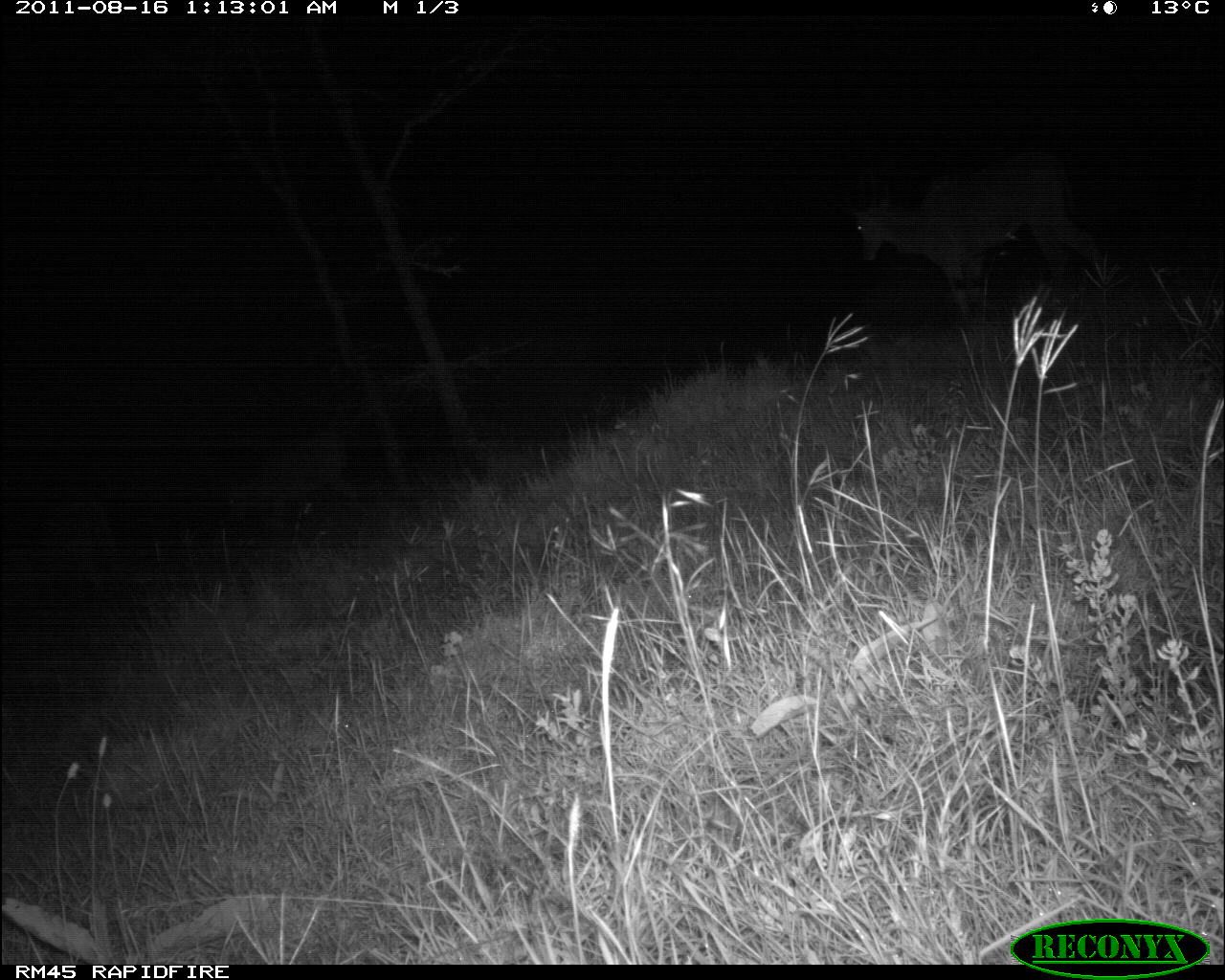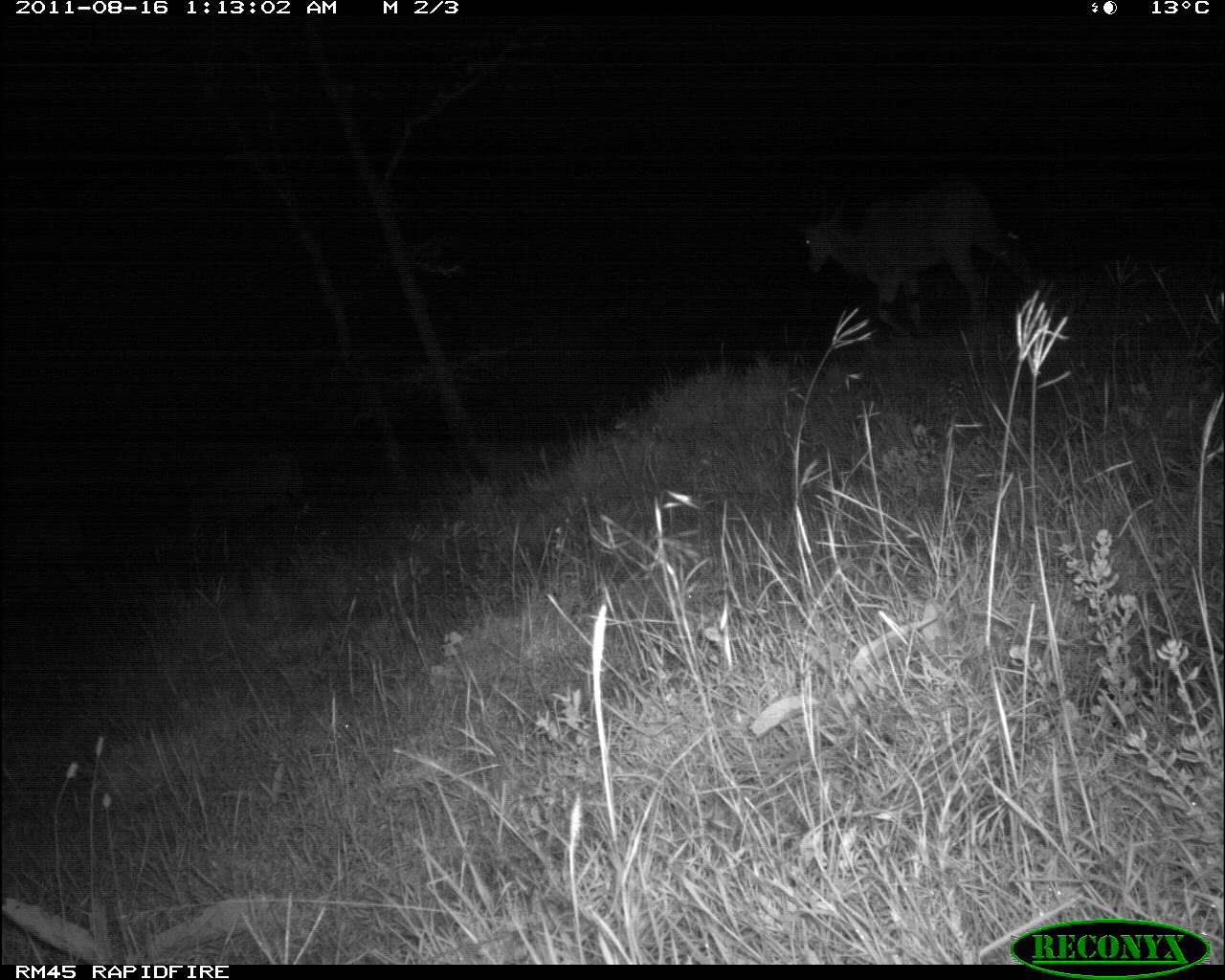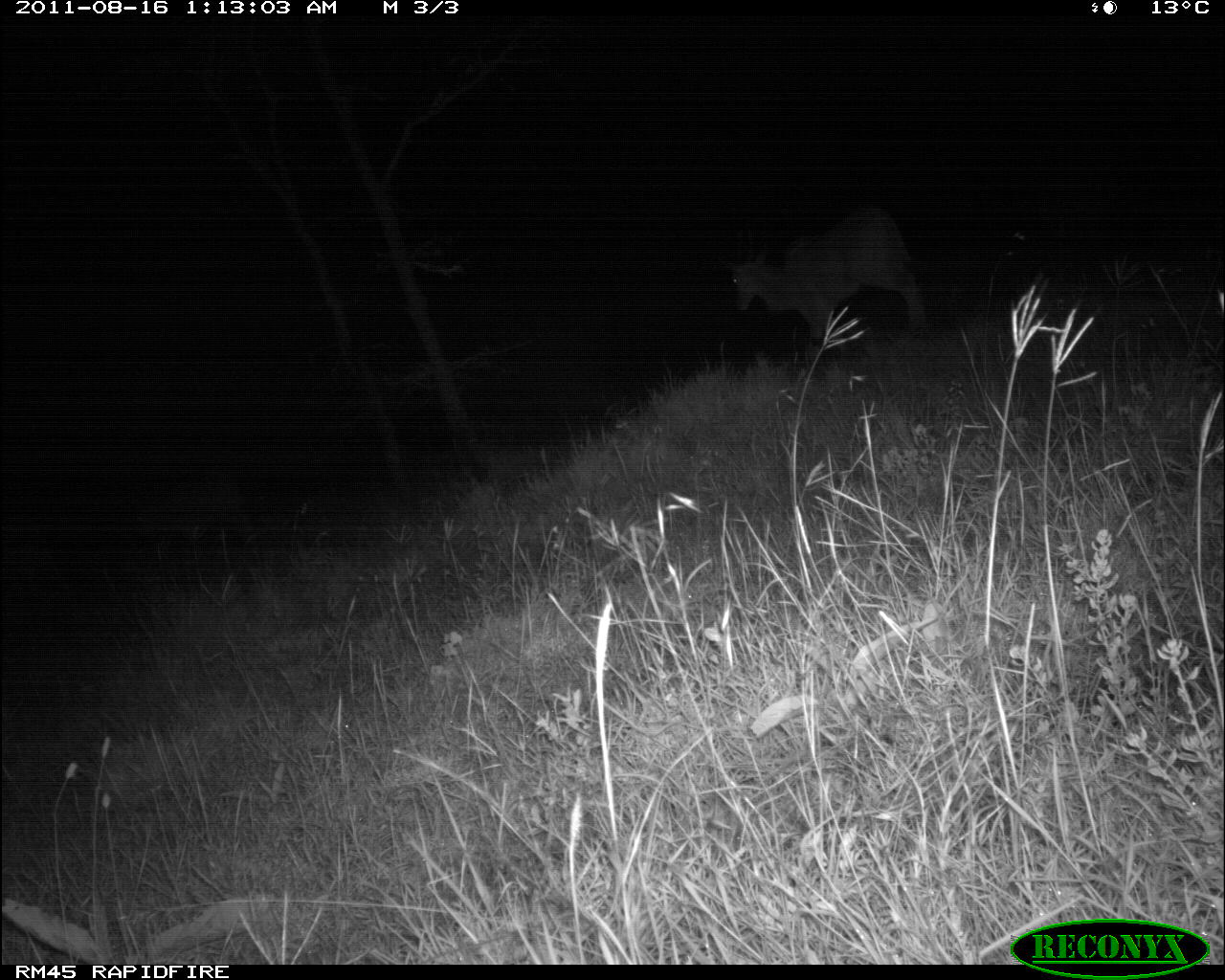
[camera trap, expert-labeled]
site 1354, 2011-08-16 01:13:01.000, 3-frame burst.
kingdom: Animalia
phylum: Chordata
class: Mammalia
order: Artiodactyla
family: Bovidae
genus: Tragelaphus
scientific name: Tragelaphus oryx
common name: eland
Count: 3.